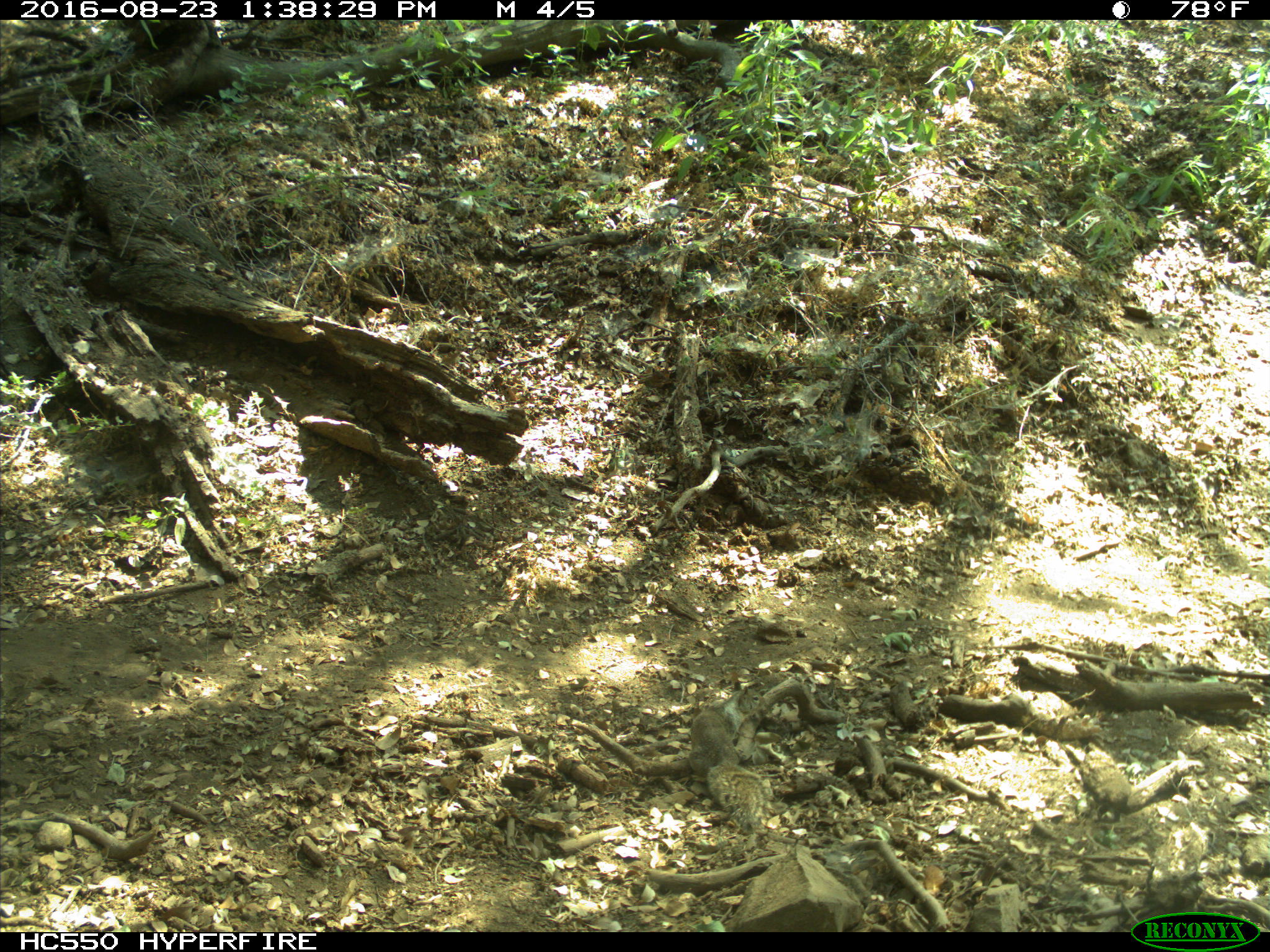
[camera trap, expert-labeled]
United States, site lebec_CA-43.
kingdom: Animalia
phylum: Chordata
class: Mammalia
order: Rodentia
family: Sciuridae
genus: Otospermophilus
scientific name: Otospermophilus beecheyi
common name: california ground squirrel